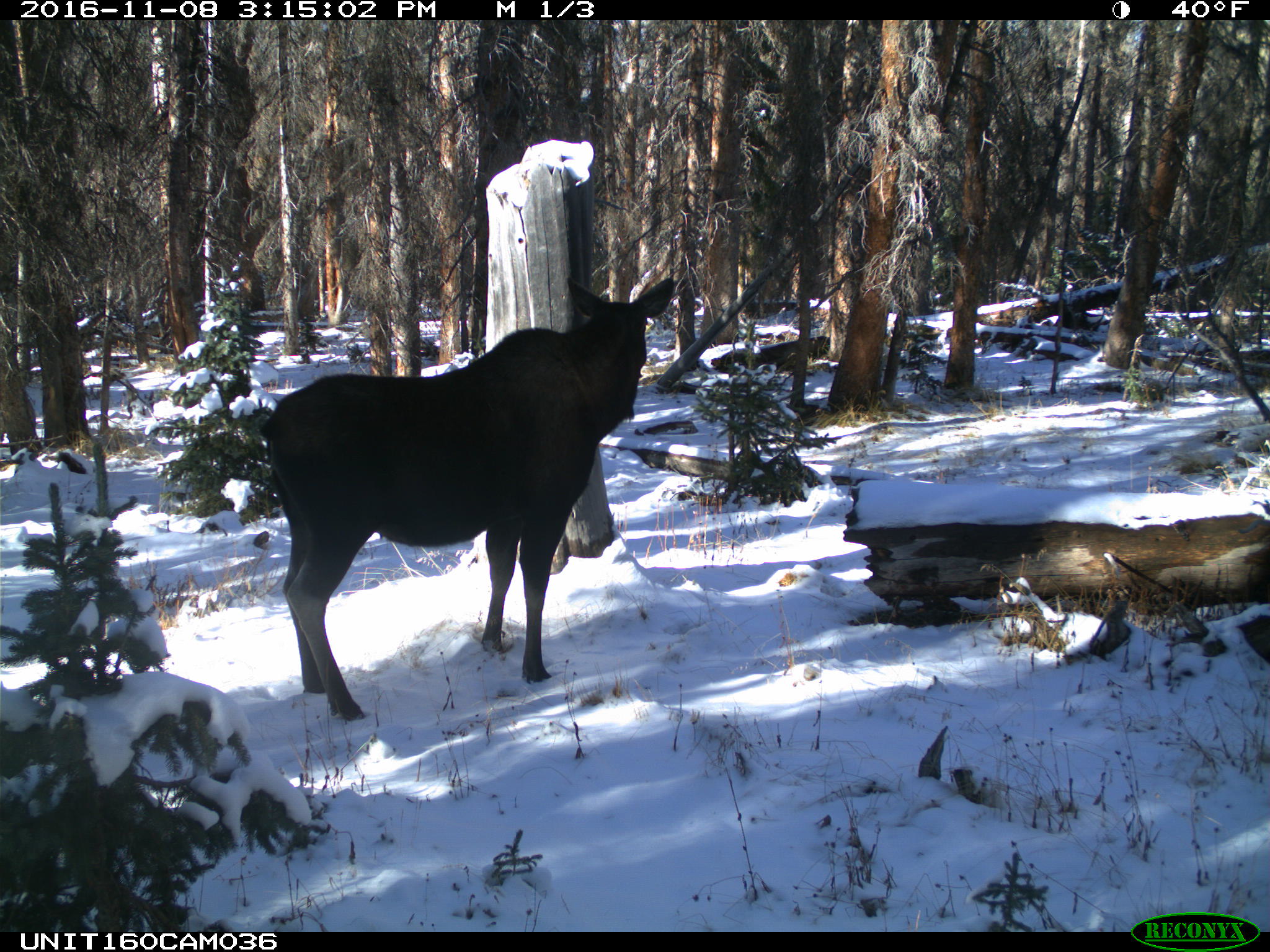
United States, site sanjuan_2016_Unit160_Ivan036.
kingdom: Animalia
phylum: Chordata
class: Mammalia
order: Artiodactyla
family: Cervidae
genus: Alces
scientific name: Alces alces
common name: moose